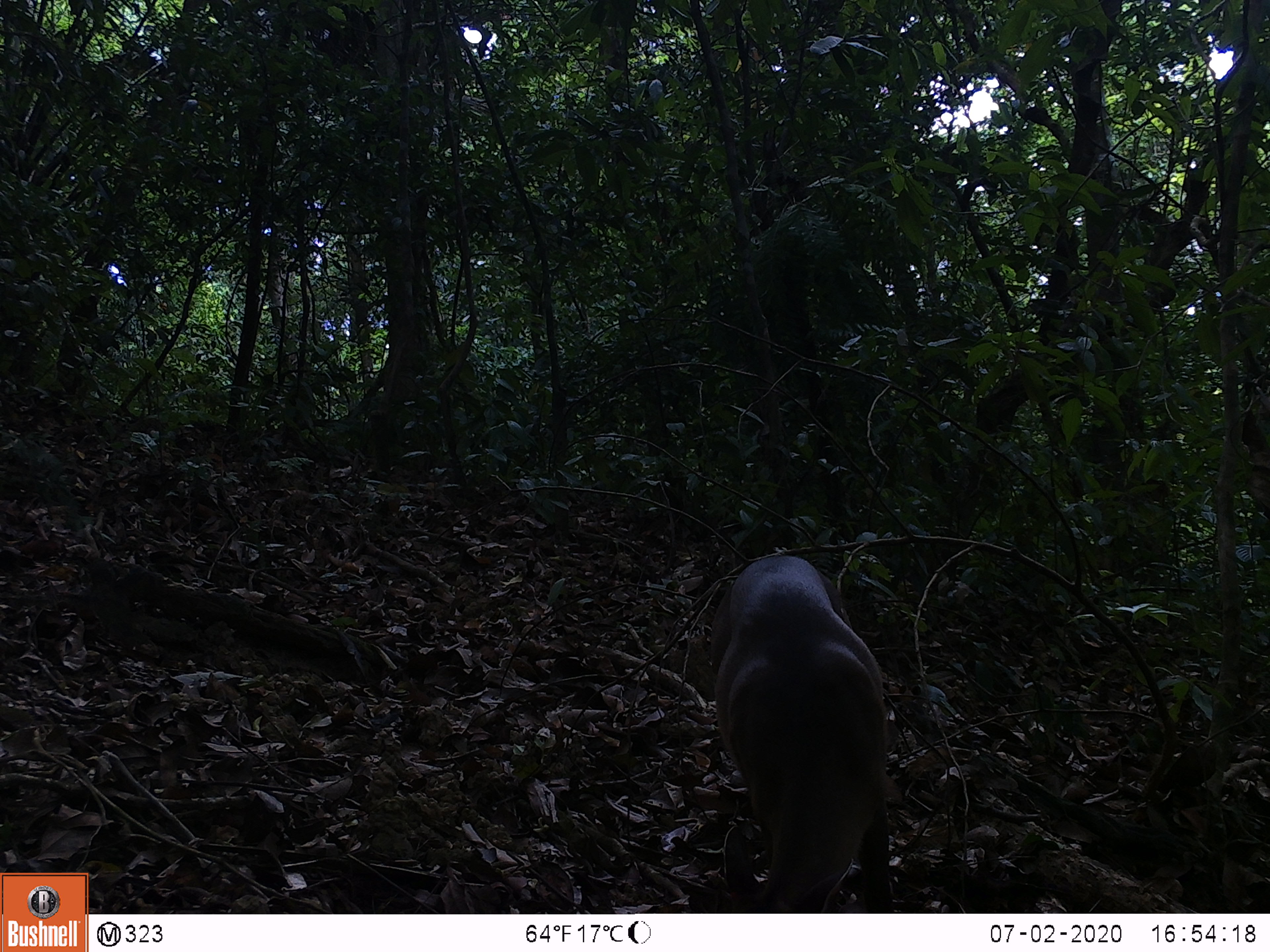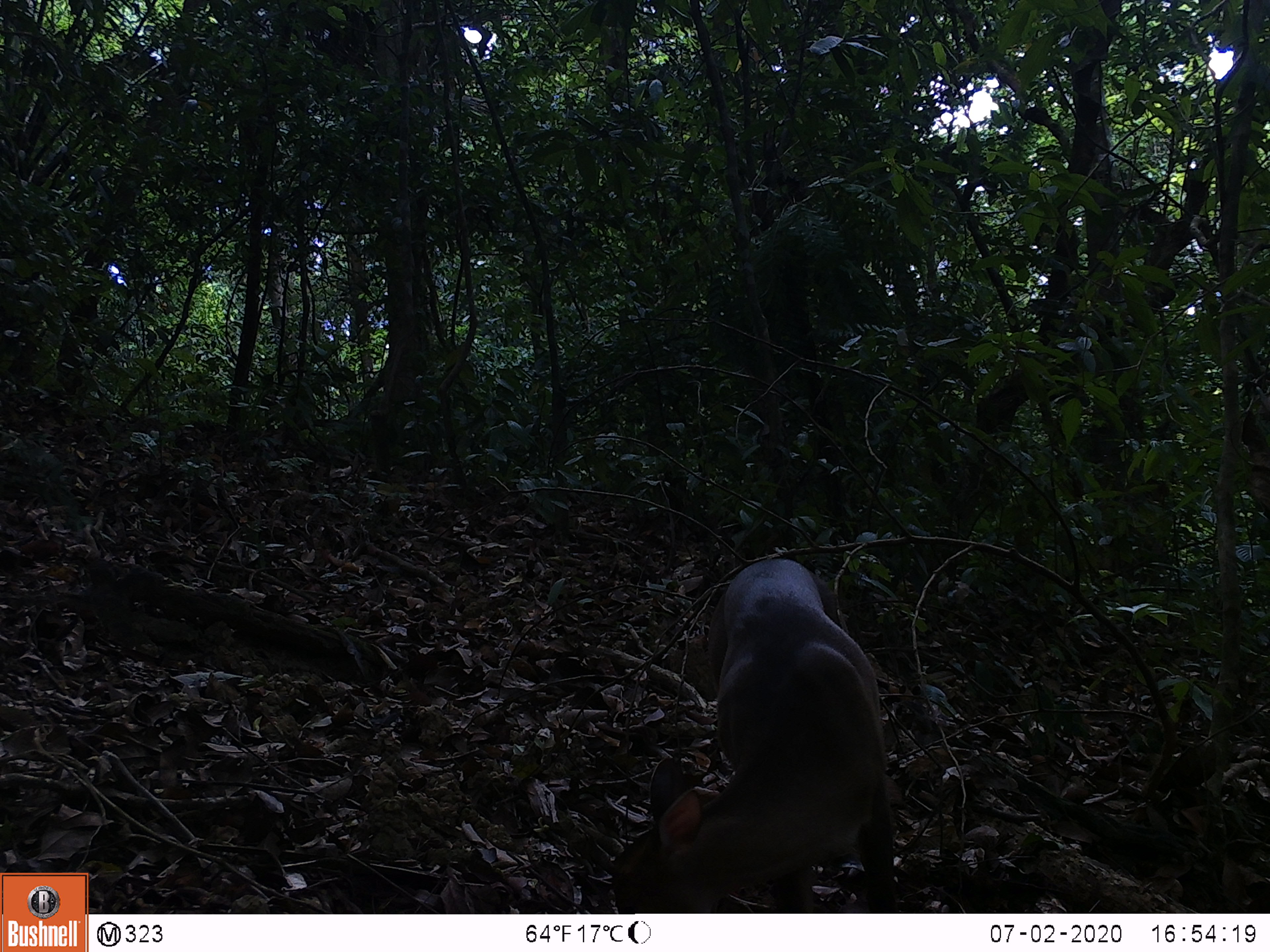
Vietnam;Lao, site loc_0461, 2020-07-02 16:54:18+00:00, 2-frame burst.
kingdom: Animalia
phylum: Chordata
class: Mammalia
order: Artiodactyla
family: Cervidae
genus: Muntiacus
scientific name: Muntiacus vuquangensis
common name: large-antlered muntjac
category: large antlered muntjac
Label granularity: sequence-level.